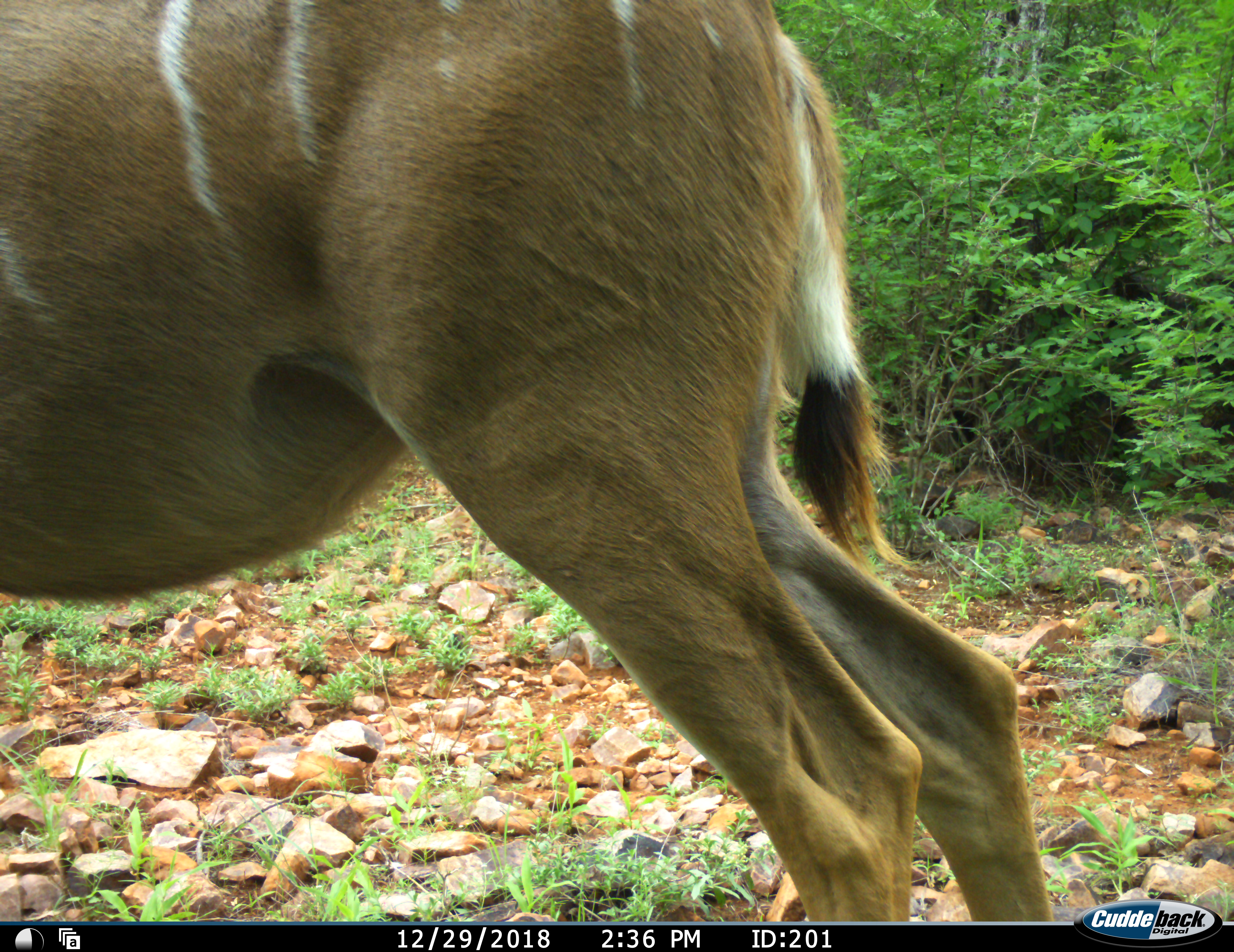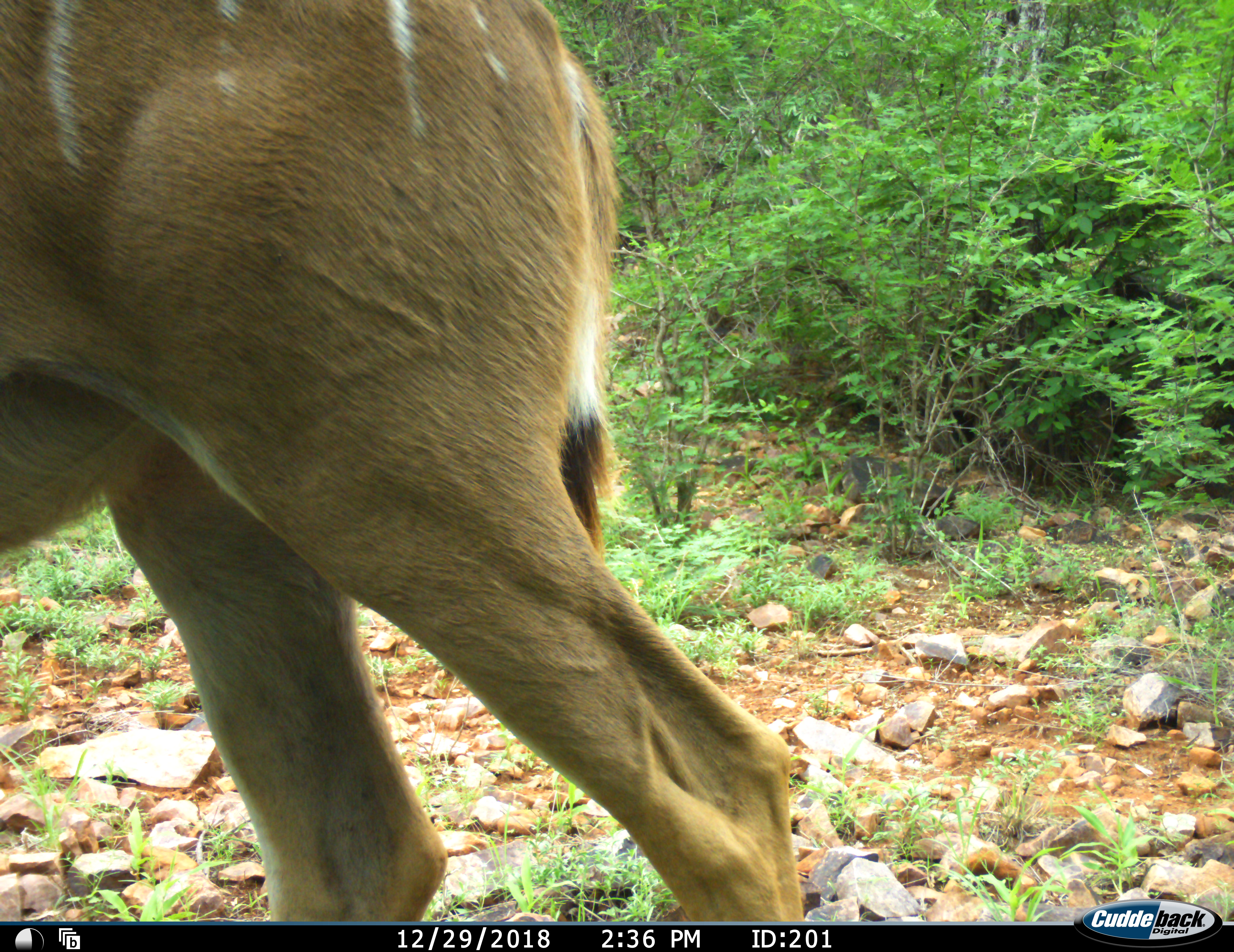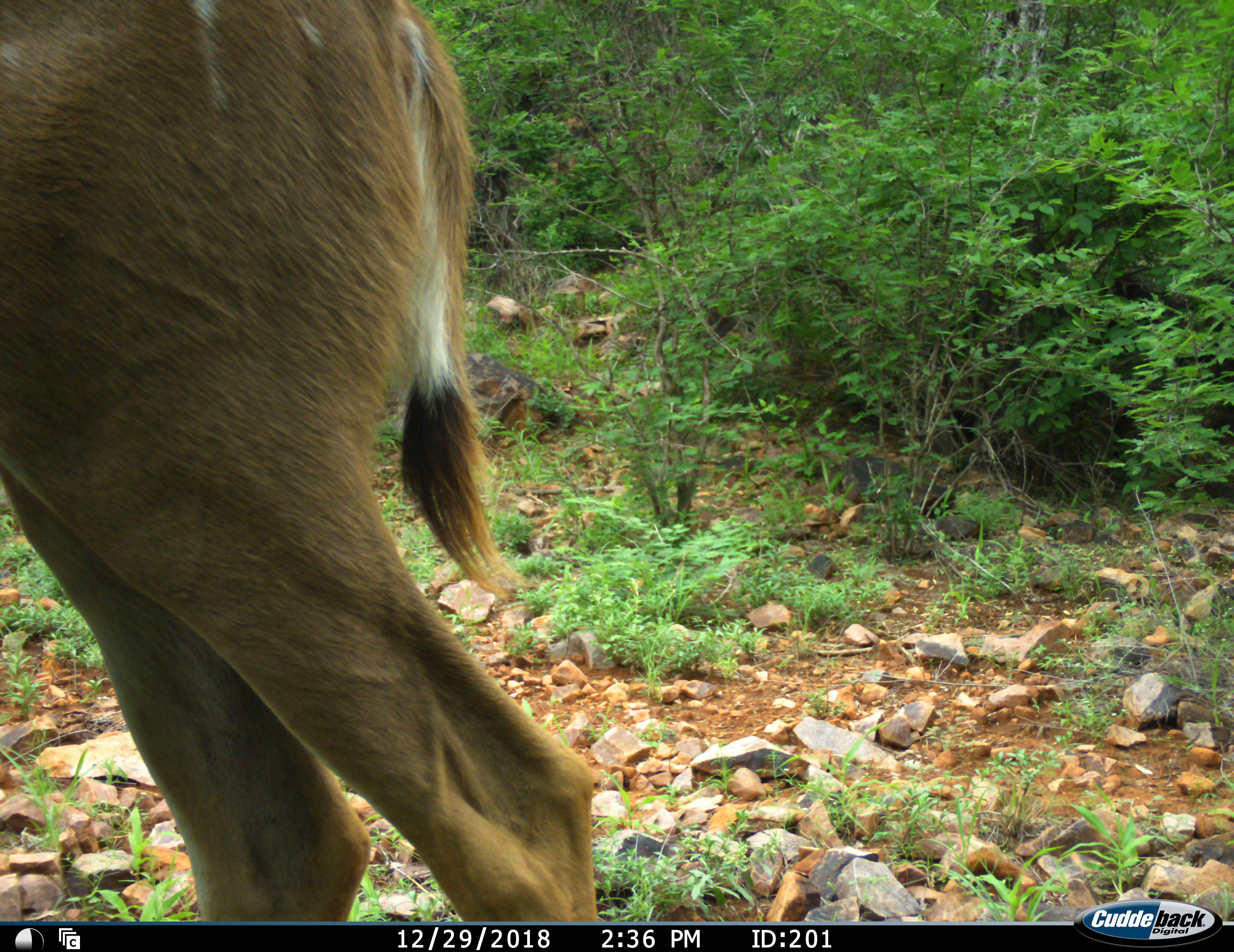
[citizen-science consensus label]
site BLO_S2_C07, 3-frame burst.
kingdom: Animalia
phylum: Chordata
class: Mammalia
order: Artiodactyla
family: Bovidae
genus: Tragelaphus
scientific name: Tragelaphus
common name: kudu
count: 1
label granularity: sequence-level